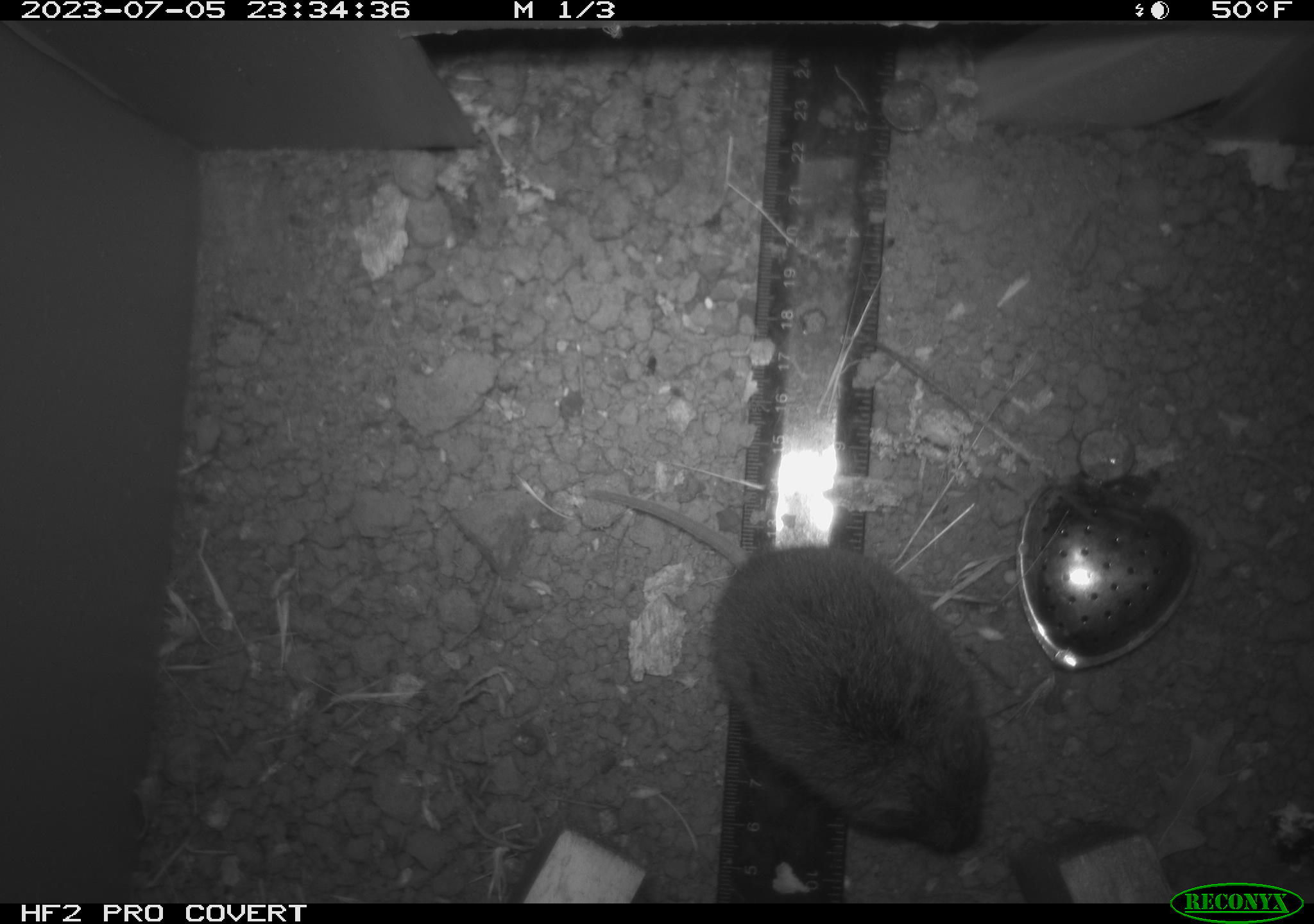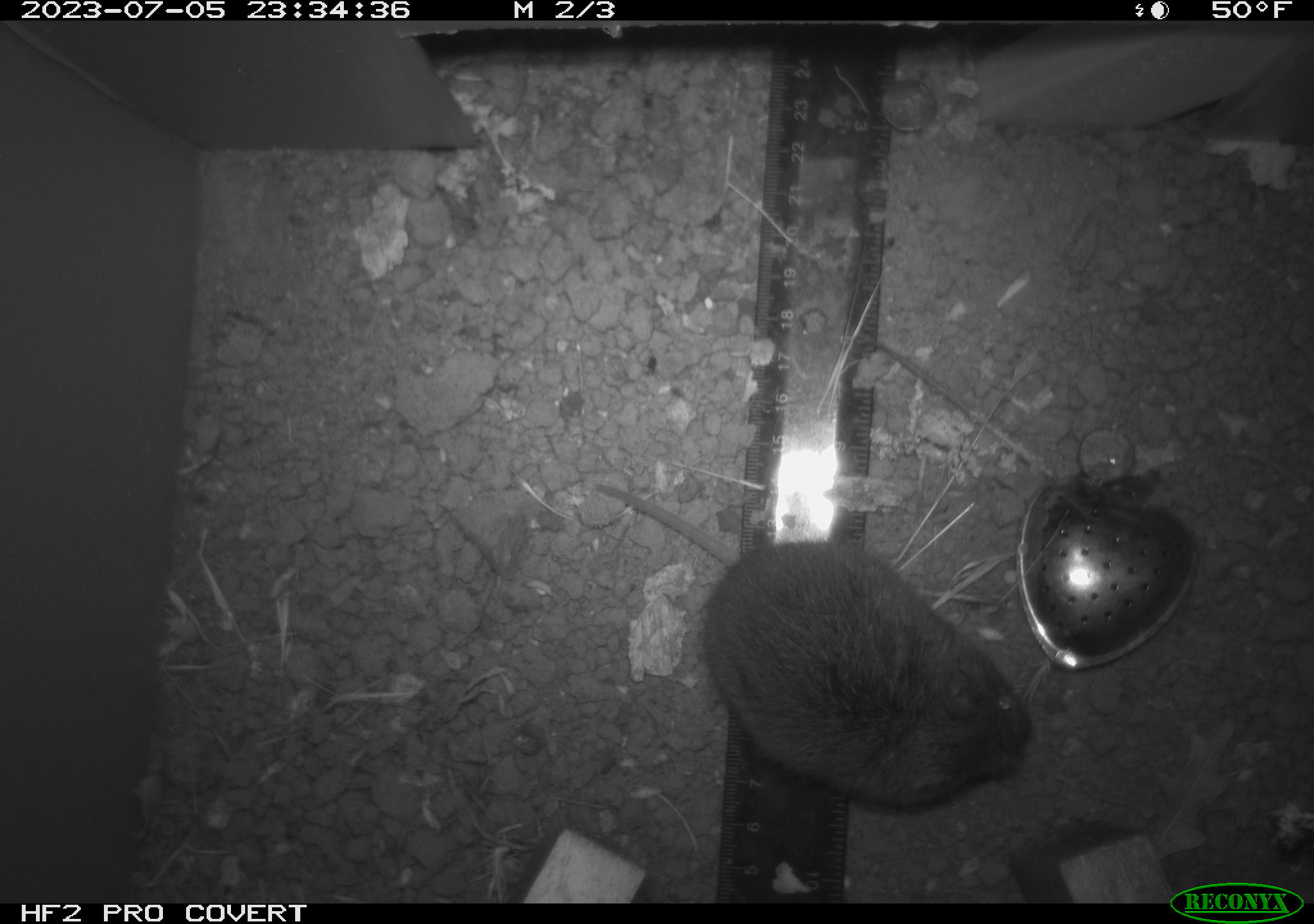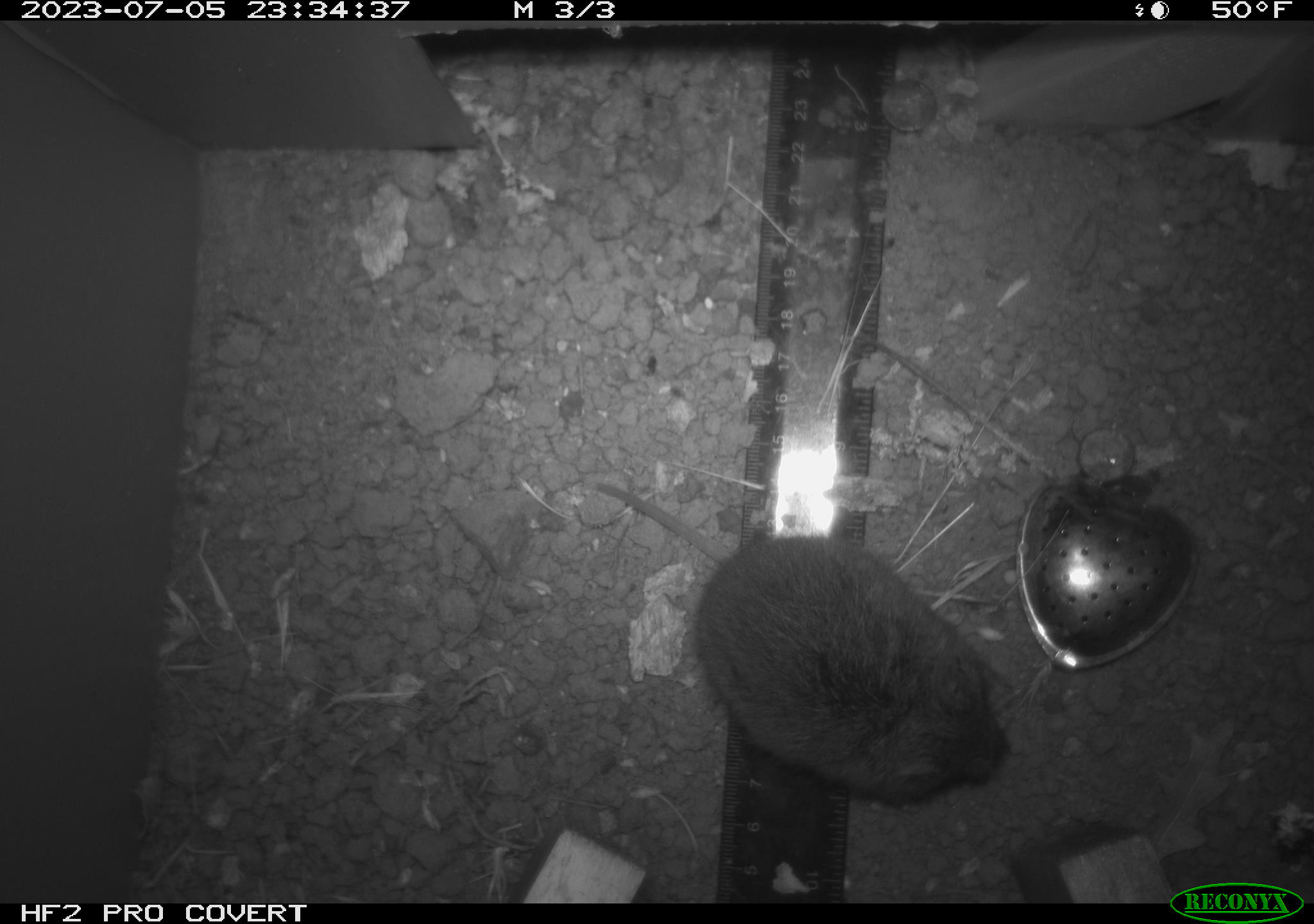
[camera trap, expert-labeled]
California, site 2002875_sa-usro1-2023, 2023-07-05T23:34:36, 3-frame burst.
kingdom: Animalia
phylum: Chordata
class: Mammalia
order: Rodentia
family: Cricetidae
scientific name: Arvicolinae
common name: voles, lemmings, and muskrats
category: arvicolinae subfamily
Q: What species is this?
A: Arvicolinae subfamily (voles, lemmings, and muskrats) (Arvicolinae).